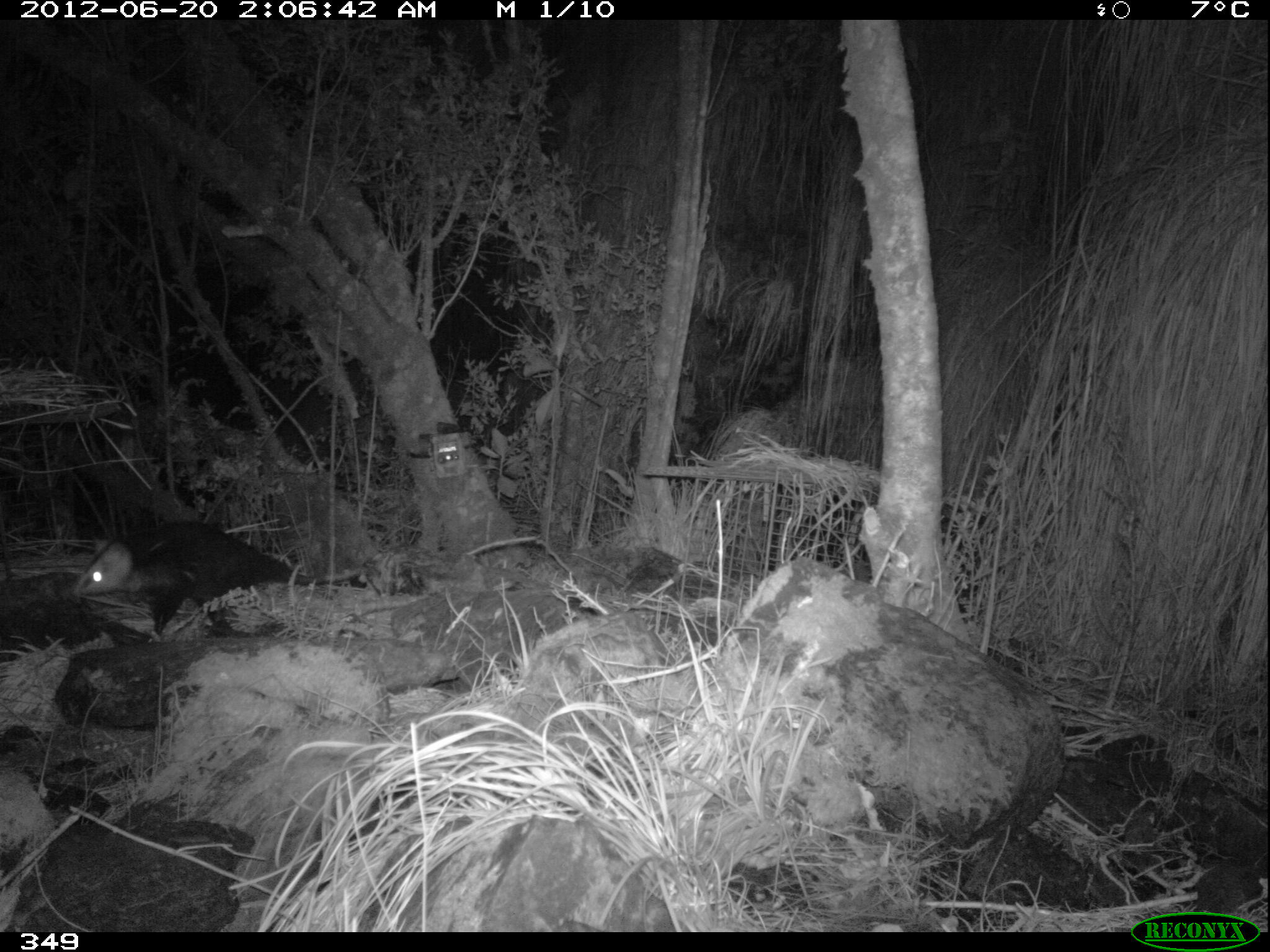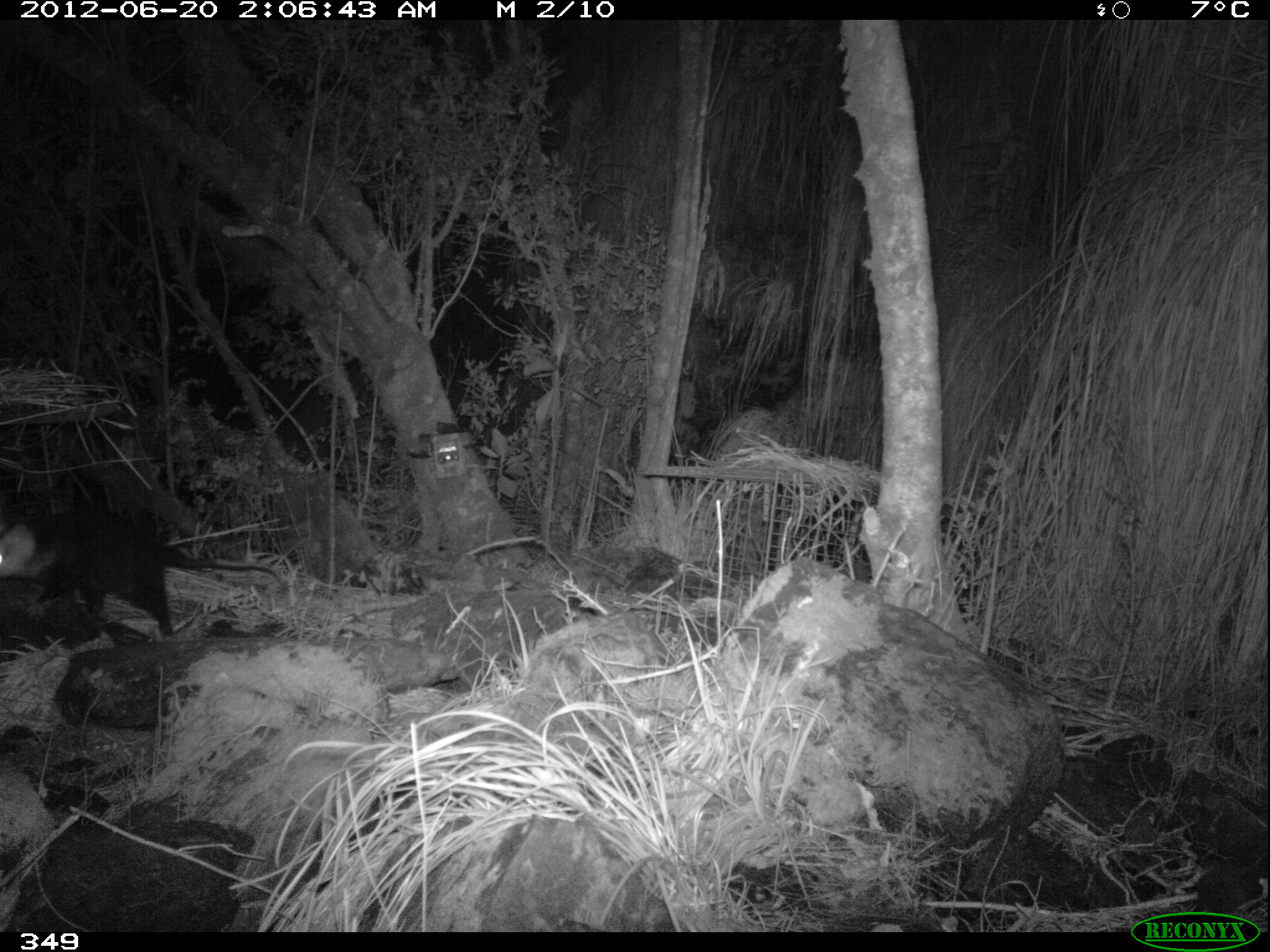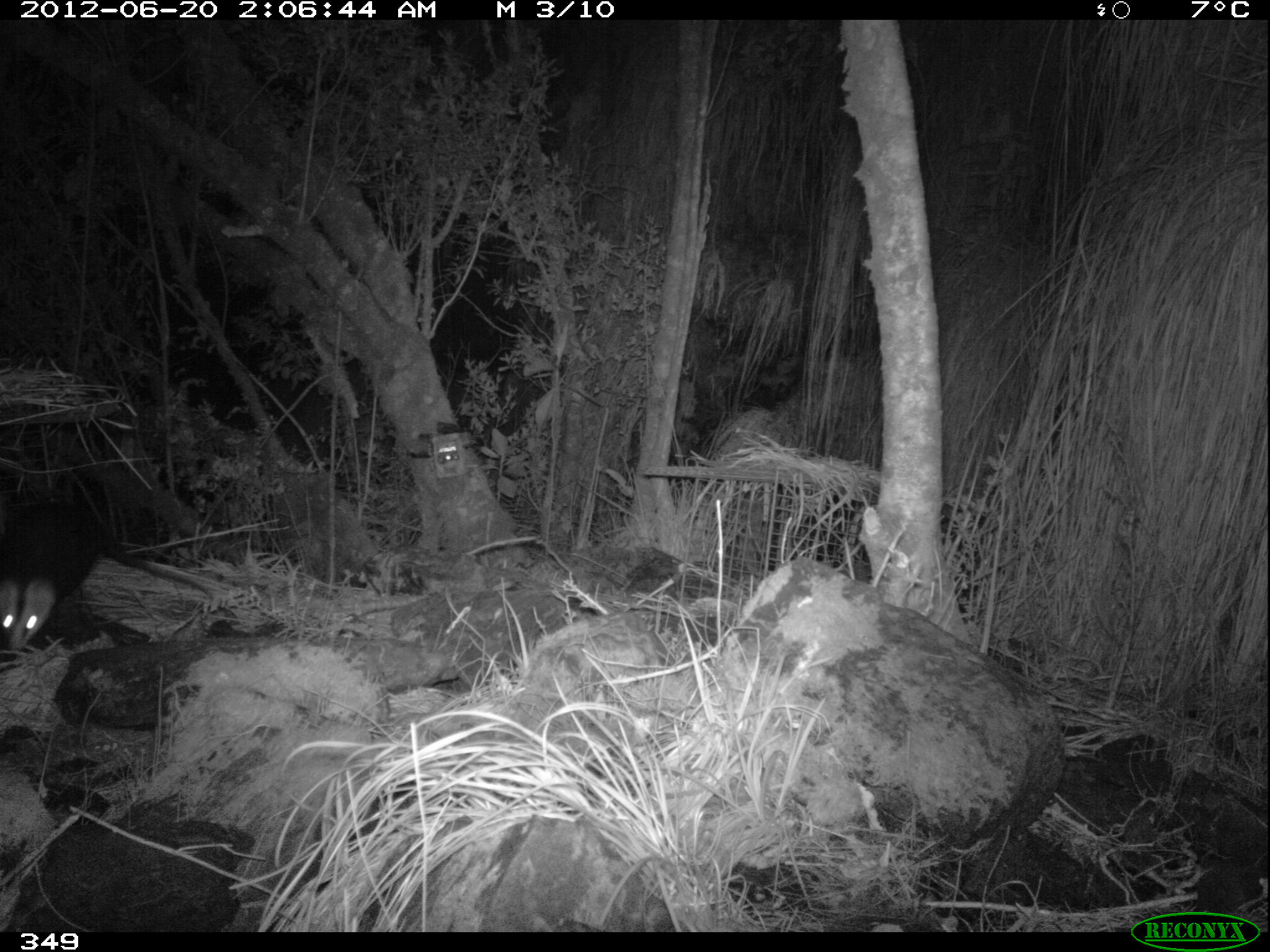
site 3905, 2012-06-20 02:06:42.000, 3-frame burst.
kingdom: Animalia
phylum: Chordata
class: Mammalia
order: Didelphimorphia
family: Didelphidae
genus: Didelphis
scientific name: Didelphis pernigra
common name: andean white-eared opossum